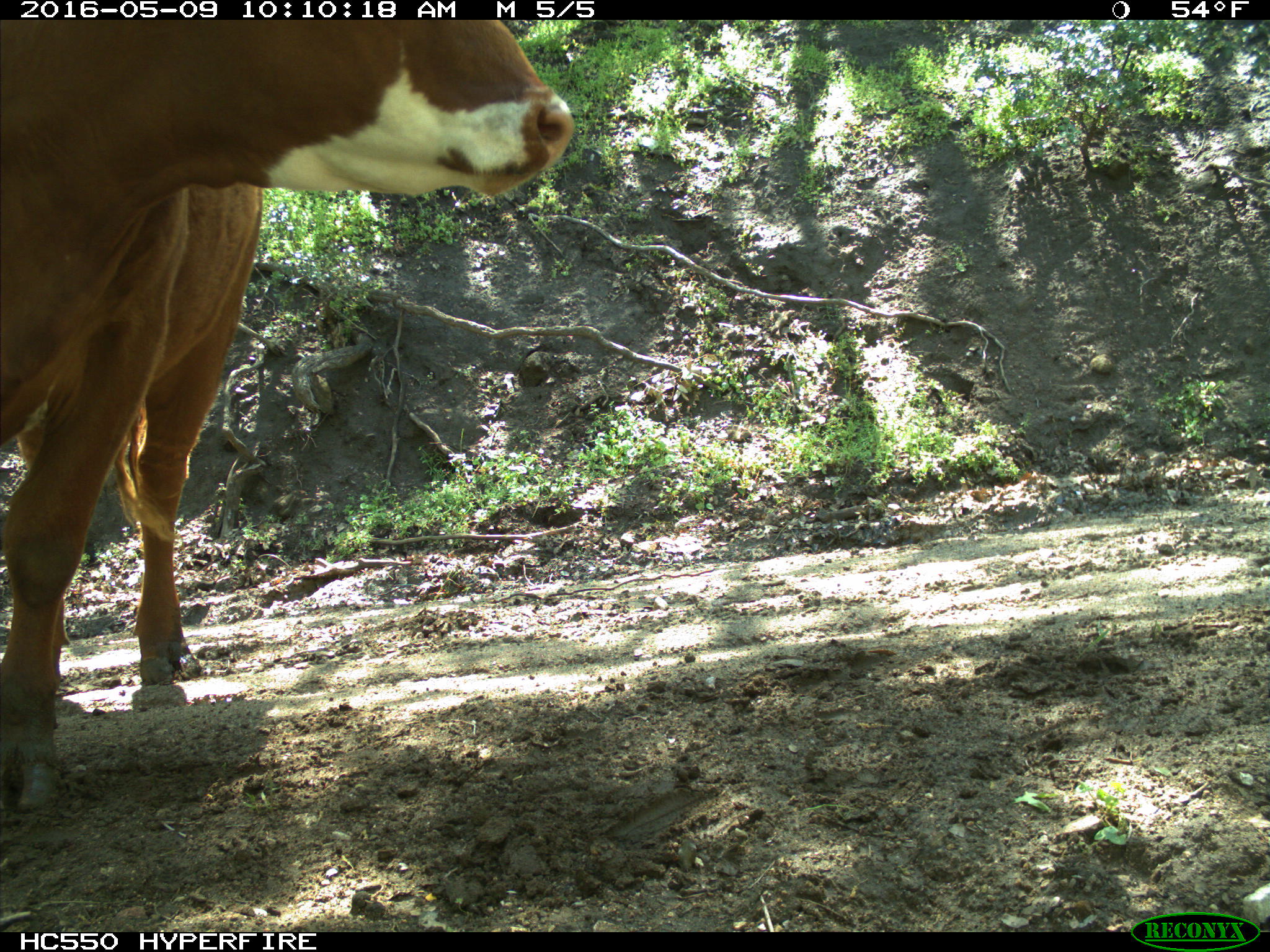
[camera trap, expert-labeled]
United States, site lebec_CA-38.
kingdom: Animalia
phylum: Chordata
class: Mammalia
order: Artiodactyla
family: Bovidae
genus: Bos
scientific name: Bos taurus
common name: domestic cow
Bos taurus (domestic cow).